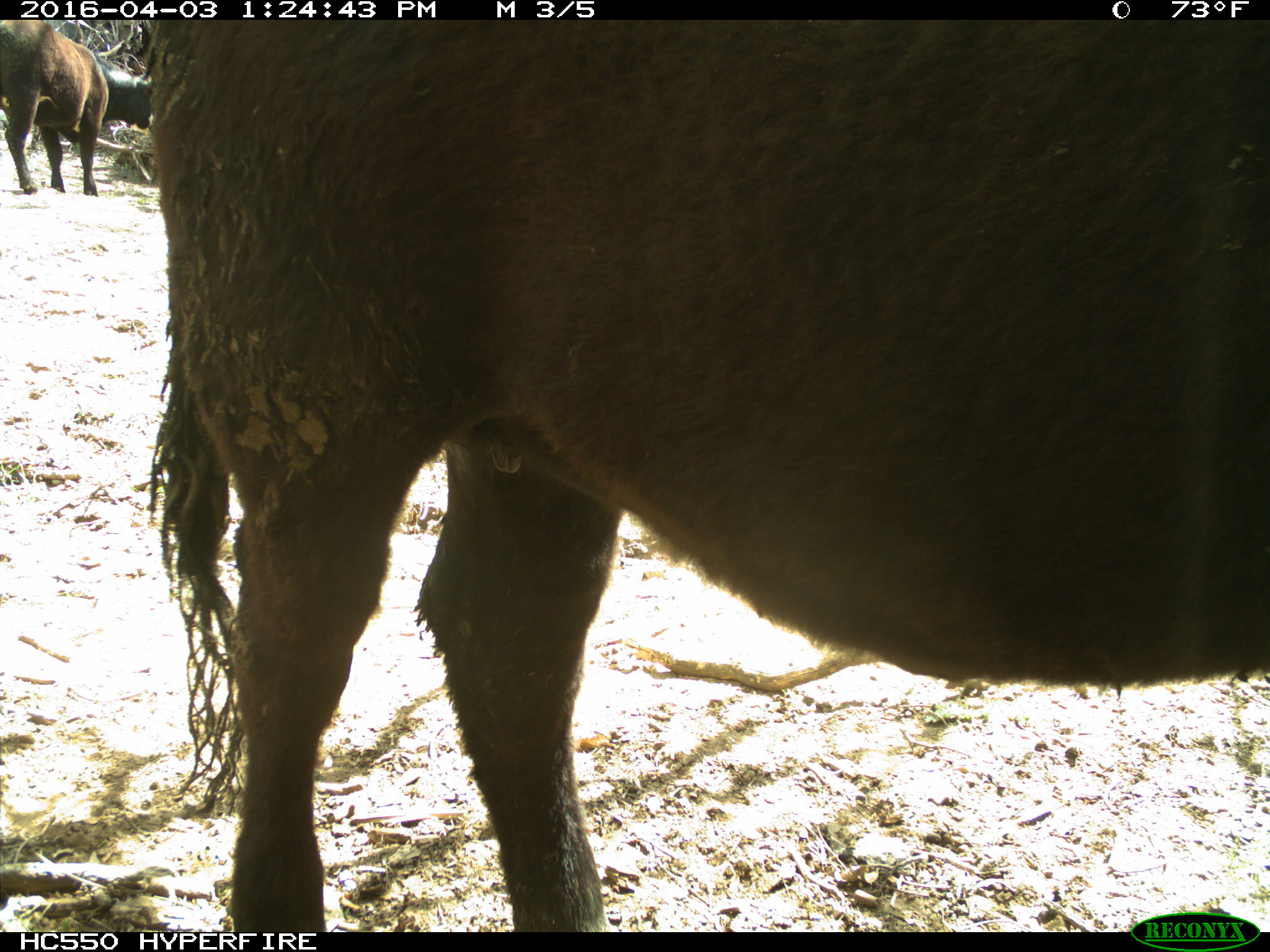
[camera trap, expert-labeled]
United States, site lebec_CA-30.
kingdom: Animalia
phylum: Chordata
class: Mammalia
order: Artiodactyla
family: Bovidae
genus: Bos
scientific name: Bos taurus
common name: domestic cow